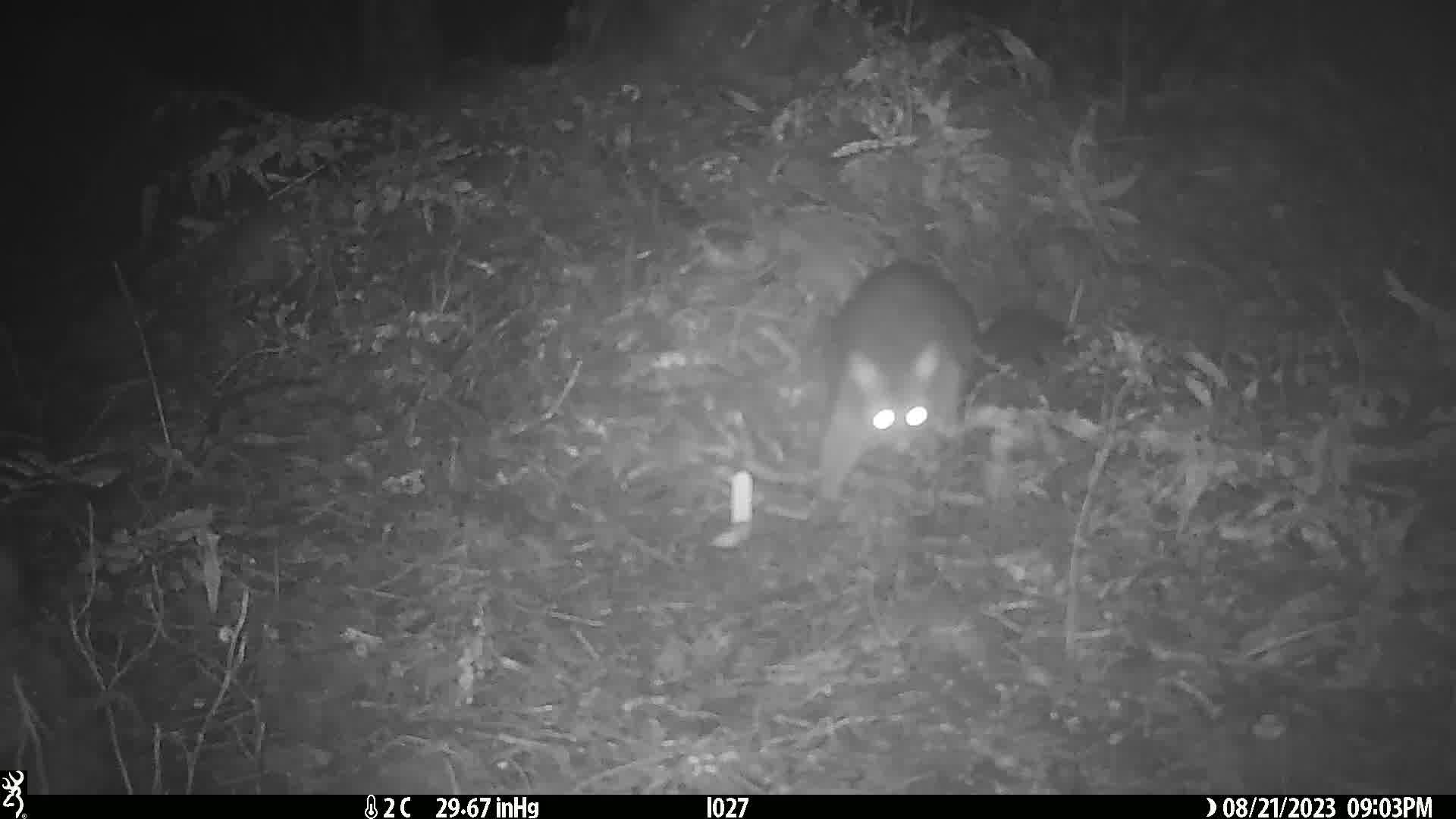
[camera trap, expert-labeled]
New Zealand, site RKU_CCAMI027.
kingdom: Animalia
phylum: Chordata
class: Mammalia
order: Diprotodontia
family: Phalangeridae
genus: Trichosurus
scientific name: Trichosurus vulpecula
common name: common brushtail possum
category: possum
Possum (common brushtail possum) (Trichosurus vulpecula).